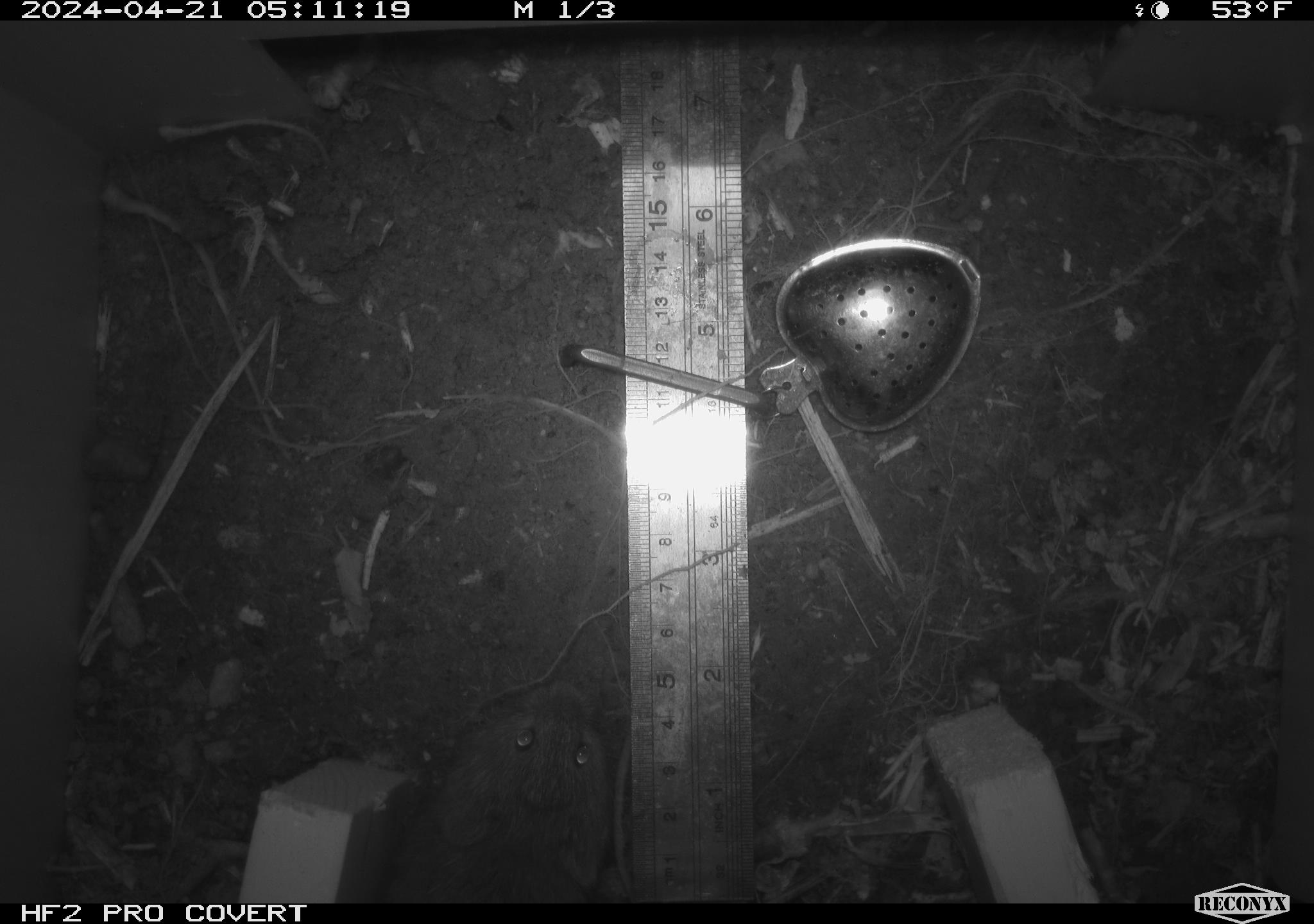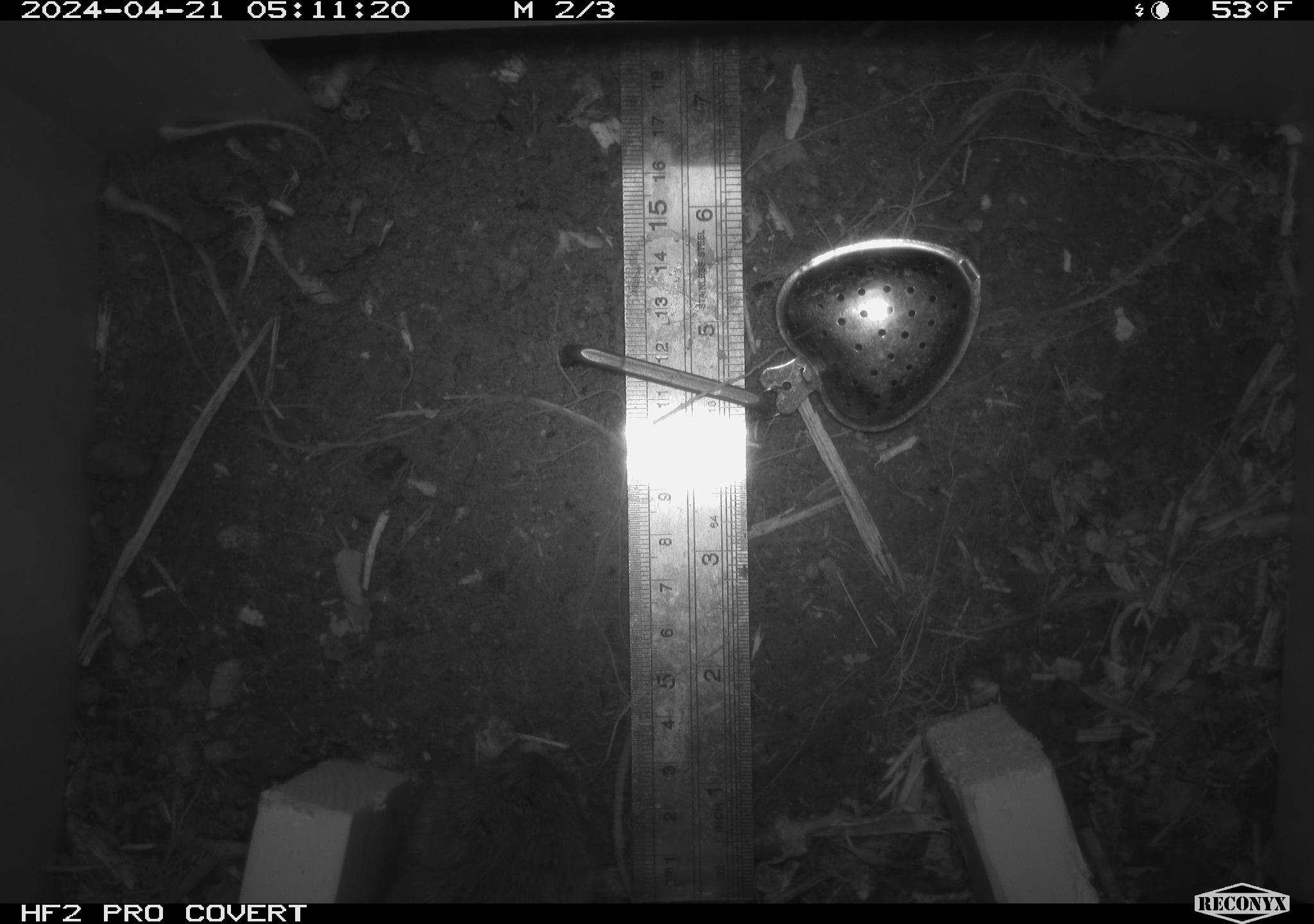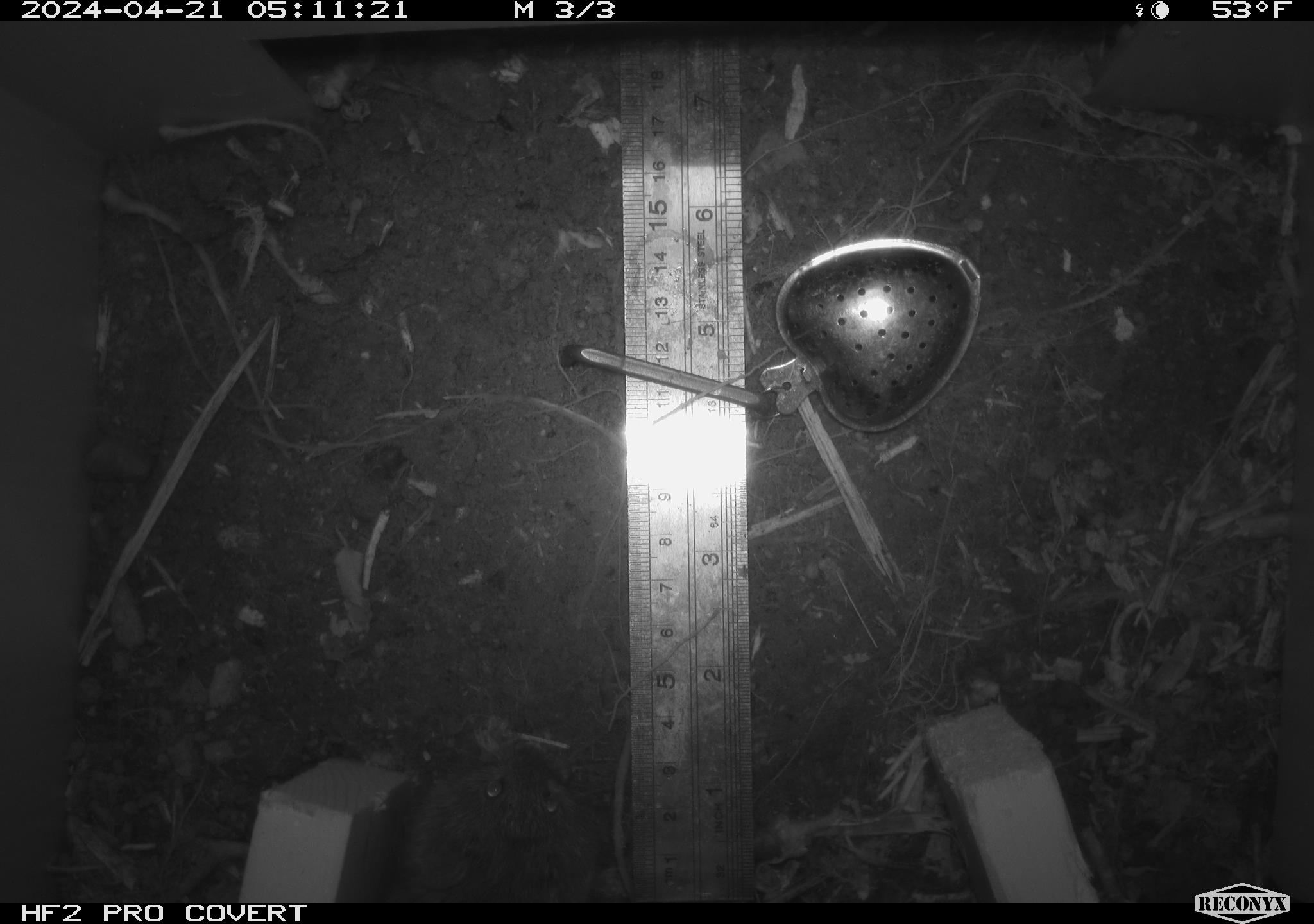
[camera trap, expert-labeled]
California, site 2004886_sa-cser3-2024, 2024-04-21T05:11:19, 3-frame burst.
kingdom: Animalia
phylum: Chordata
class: Mammalia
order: Rodentia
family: Cricetidae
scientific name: Cricetidae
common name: hamsters, voles, lemmings, and allies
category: cricetidae family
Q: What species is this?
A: Cricetidae family (hamsters, voles, lemmings, and allies) (Cricetidae).